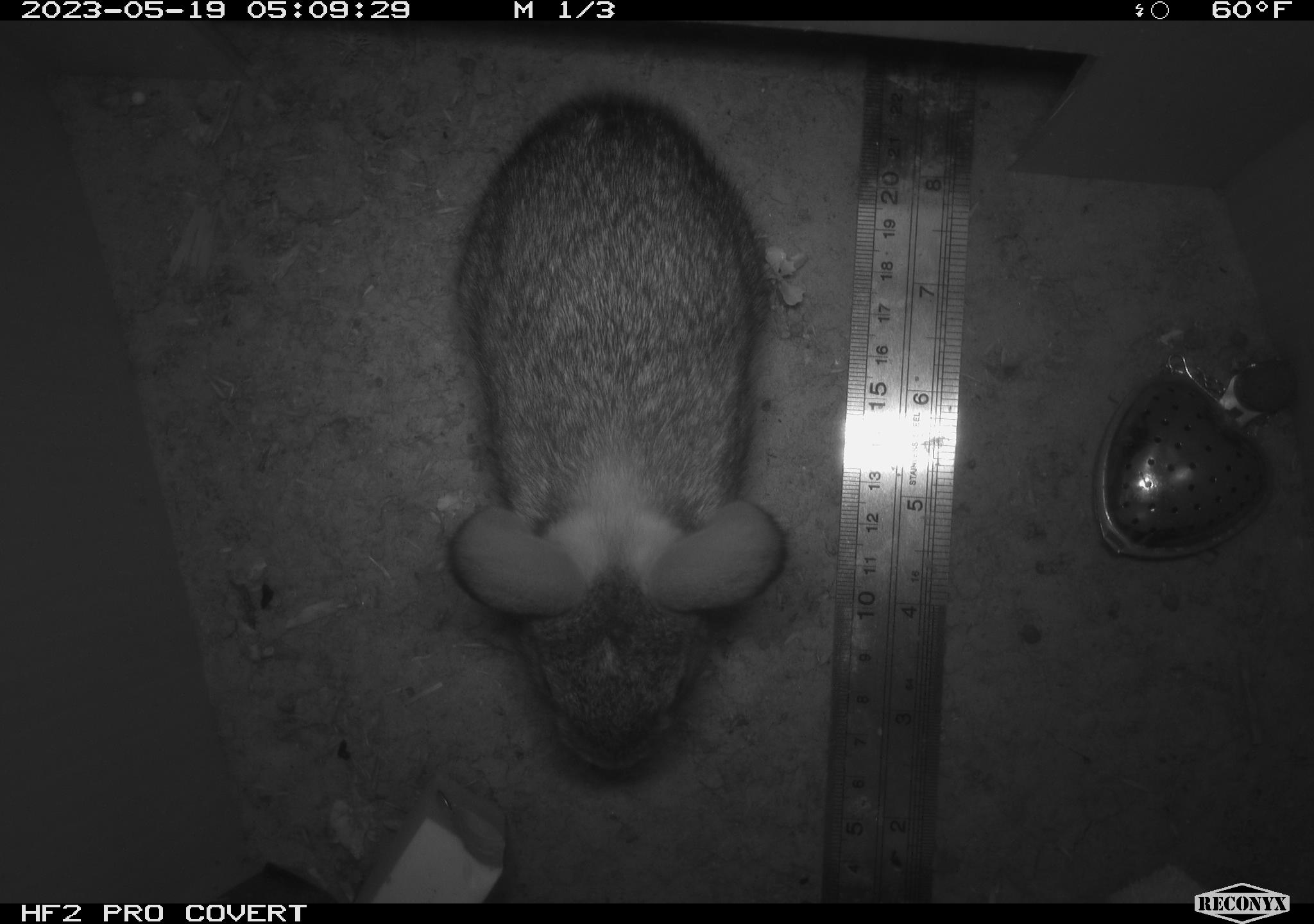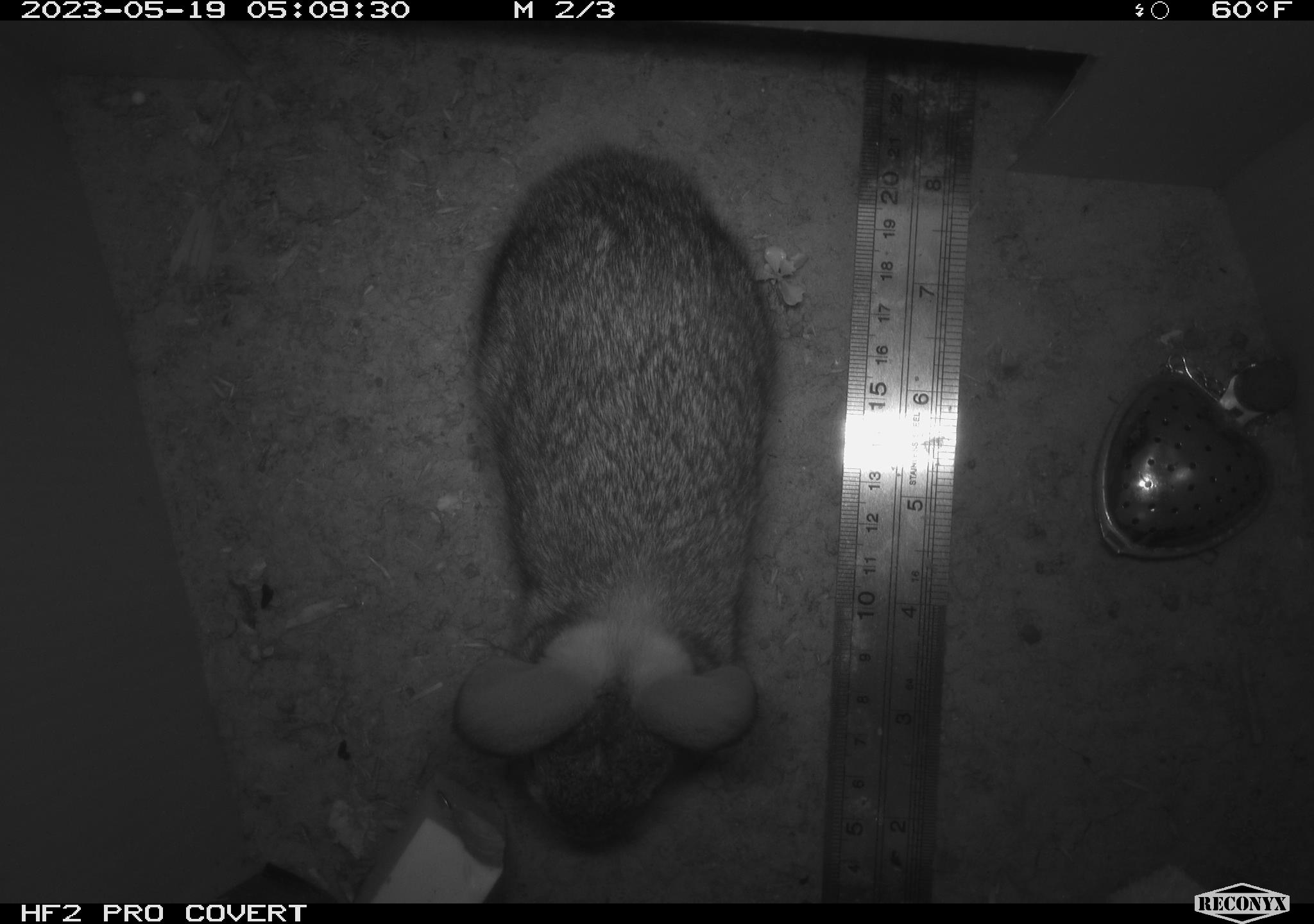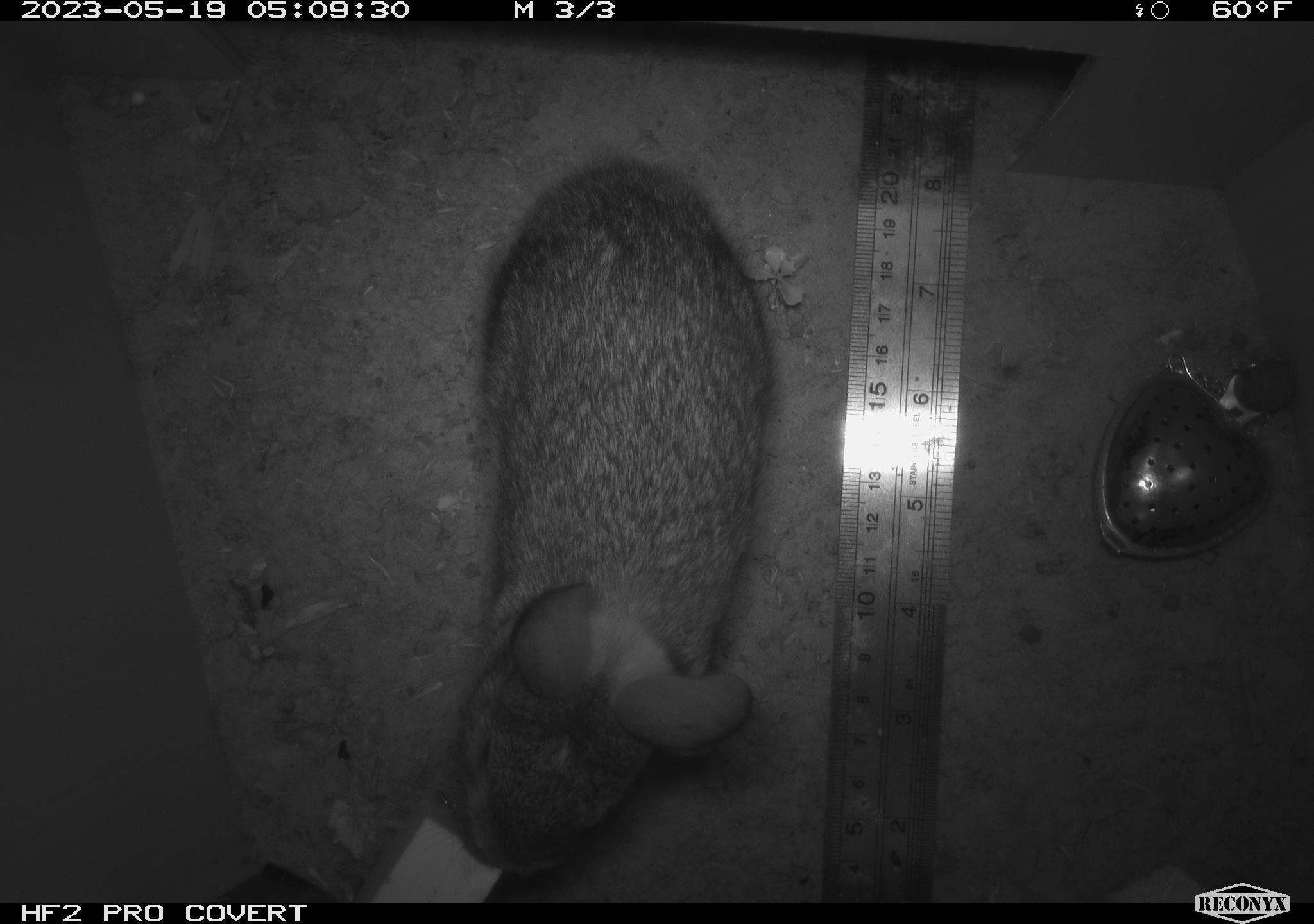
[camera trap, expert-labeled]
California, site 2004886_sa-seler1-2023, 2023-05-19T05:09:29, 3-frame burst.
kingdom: Animalia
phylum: Chordata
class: Mammalia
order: Lagomorpha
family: Leporidae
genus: Sylvilagus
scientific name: Sylvilagus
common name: cottontail rabbits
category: sylvilagus species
Sylvilagus species (cottontail rabbits) (Sylvilagus).